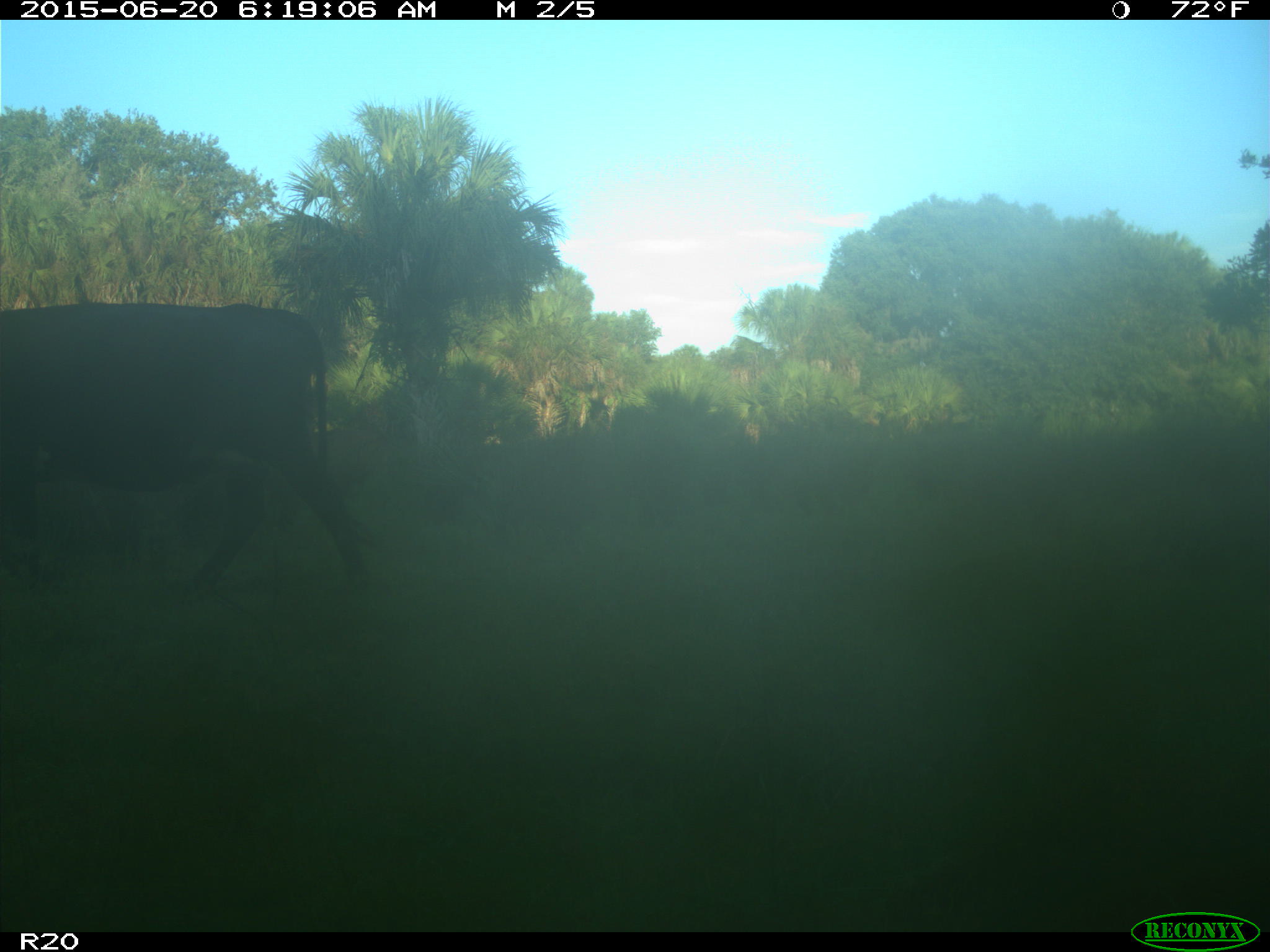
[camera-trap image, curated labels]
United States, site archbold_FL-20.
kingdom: Animalia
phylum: Chordata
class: Mammalia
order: Artiodactyla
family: Bovidae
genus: Bos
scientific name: Bos taurus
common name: domestic cow